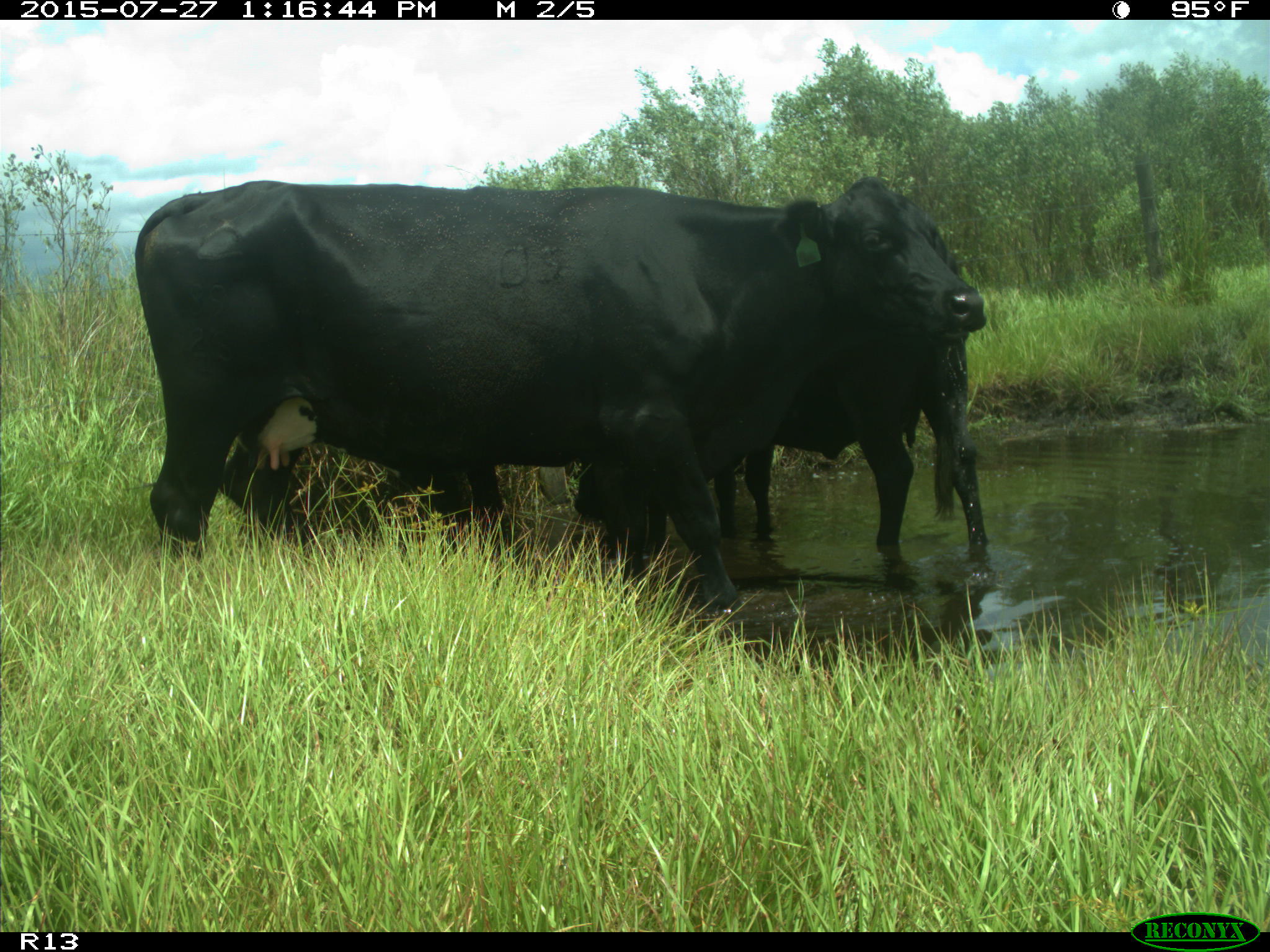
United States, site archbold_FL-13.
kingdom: Animalia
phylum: Chordata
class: Mammalia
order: Artiodactyla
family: Bovidae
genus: Bos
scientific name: Bos taurus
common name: domestic cow